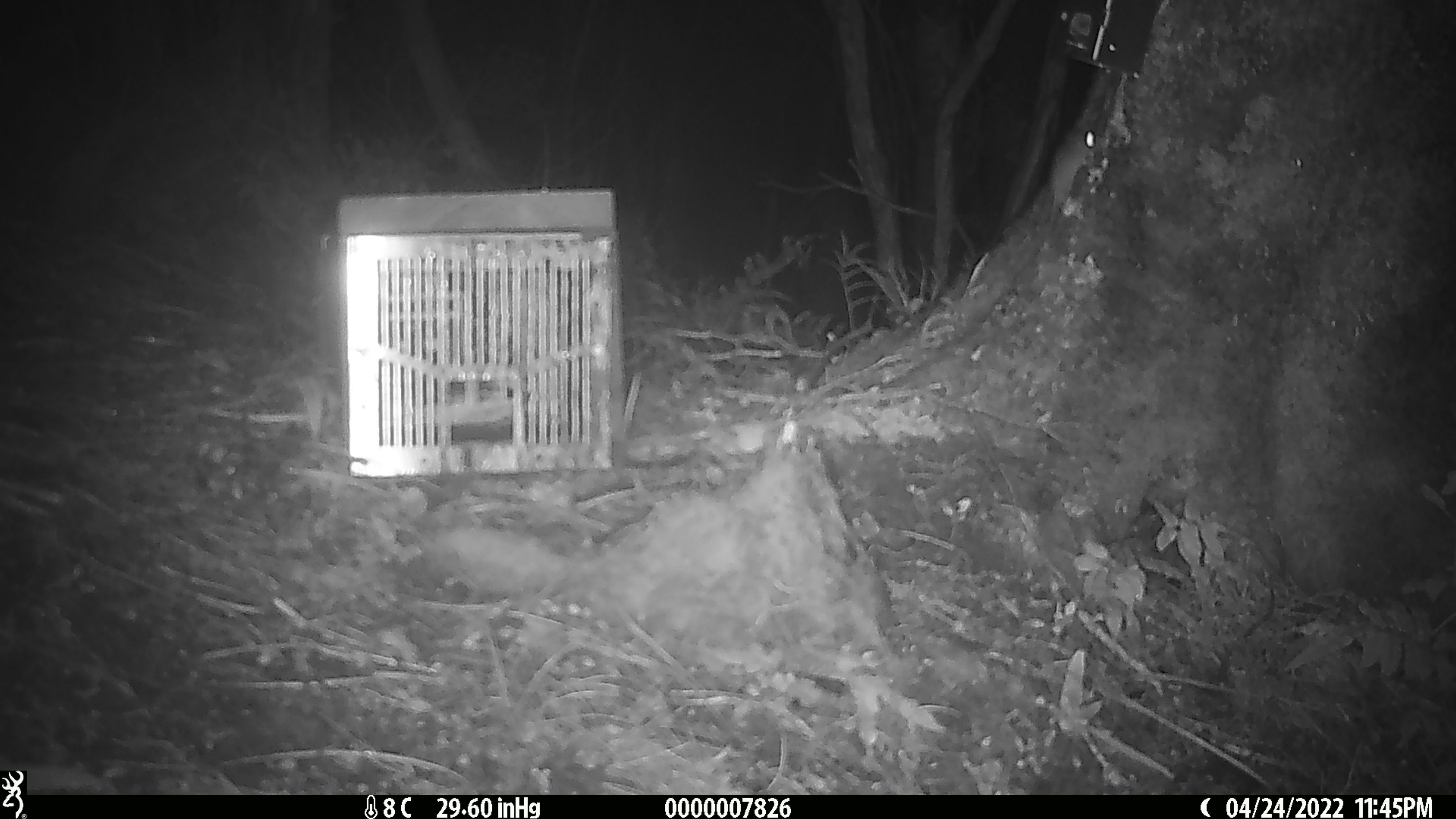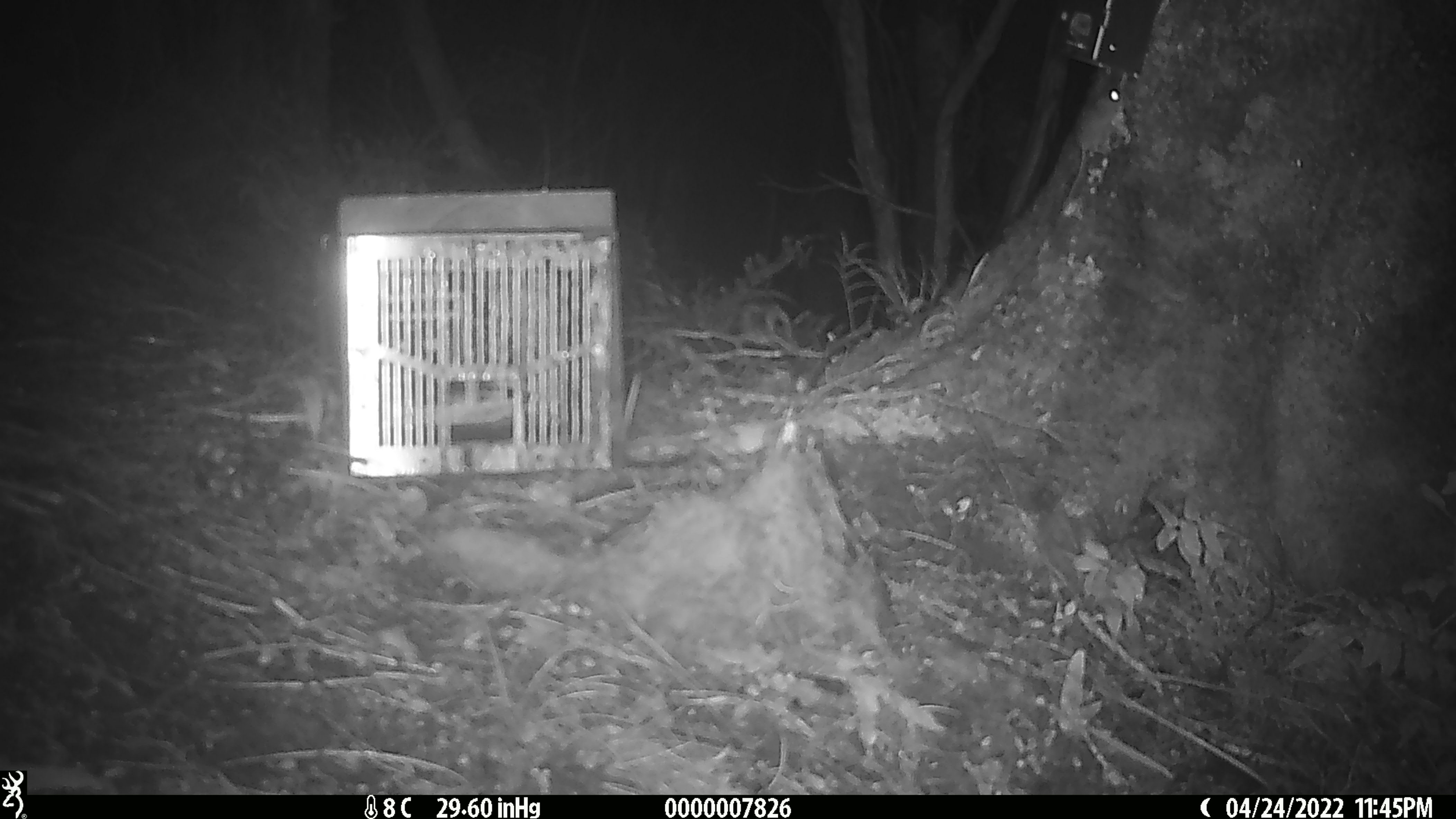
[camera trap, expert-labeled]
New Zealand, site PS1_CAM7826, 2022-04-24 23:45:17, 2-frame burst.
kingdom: Animalia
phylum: Chordata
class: Mammalia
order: Rodentia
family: Muridae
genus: Mus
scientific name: Mus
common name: mouse